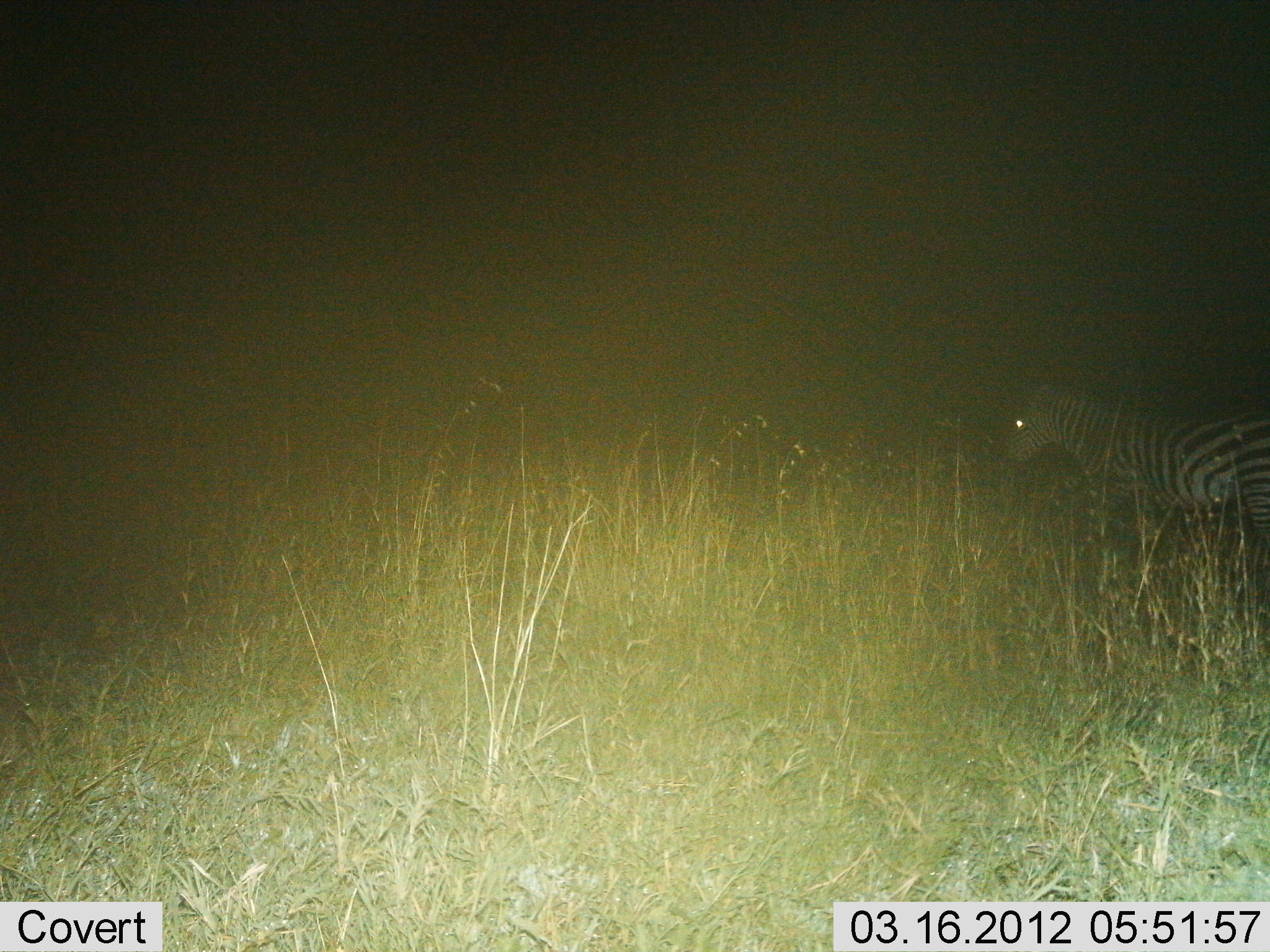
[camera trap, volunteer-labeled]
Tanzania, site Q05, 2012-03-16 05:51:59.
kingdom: Animalia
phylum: Chordata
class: Mammalia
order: Perissodactyla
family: Equidae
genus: Equus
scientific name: Equus quagga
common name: plains zebra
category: zebra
Zebra (plains zebra) (Equus quagga), count 1. Behavior (volunteer vote fractions): standing 70%, resting 0%, moving 30%, interacting 0%. Young present (vote fraction): 0%. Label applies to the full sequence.